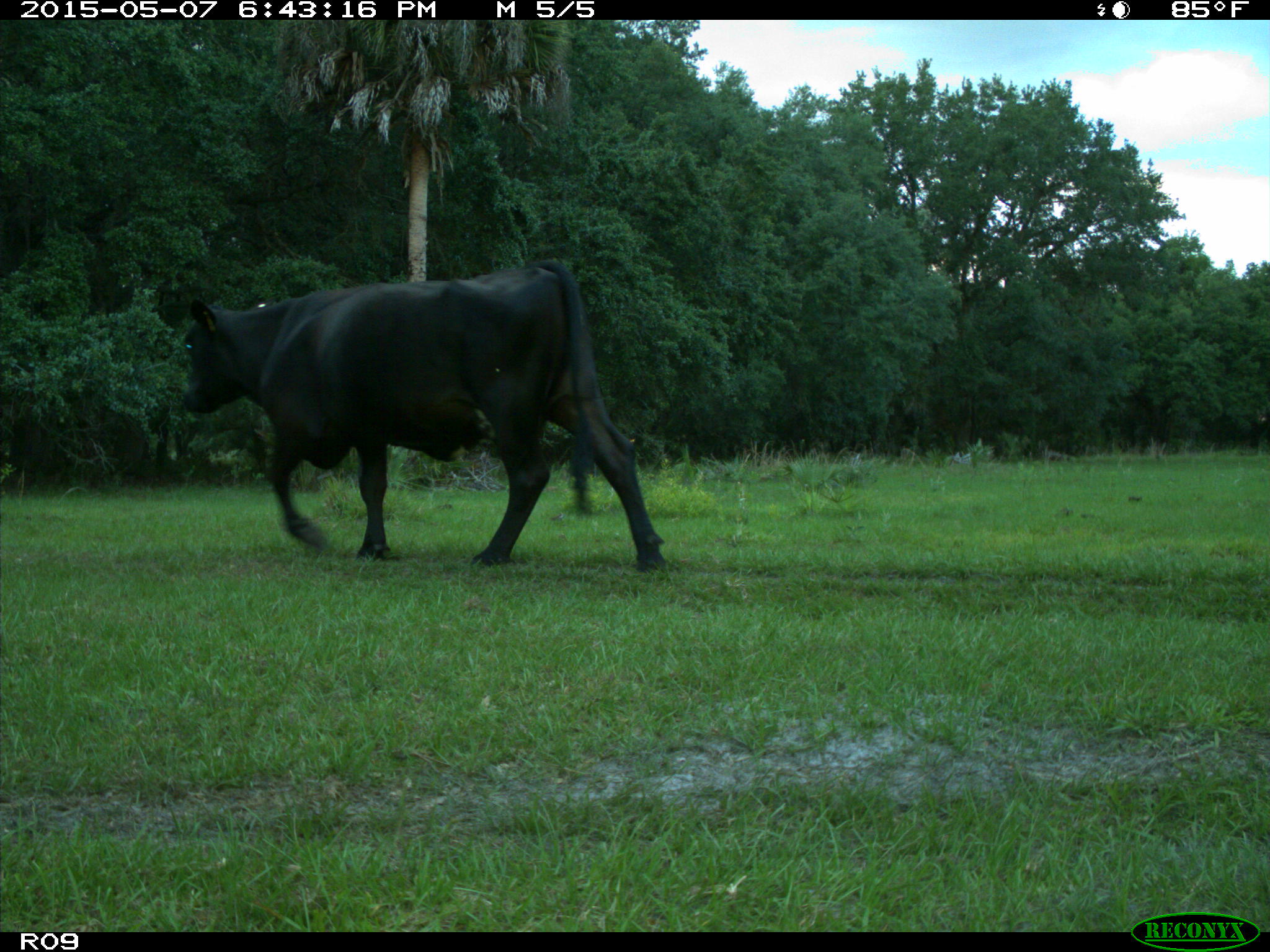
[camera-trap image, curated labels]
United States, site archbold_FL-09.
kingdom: Animalia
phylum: Chordata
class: Mammalia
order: Artiodactyla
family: Bovidae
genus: Bos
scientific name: Bos taurus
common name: domestic cow